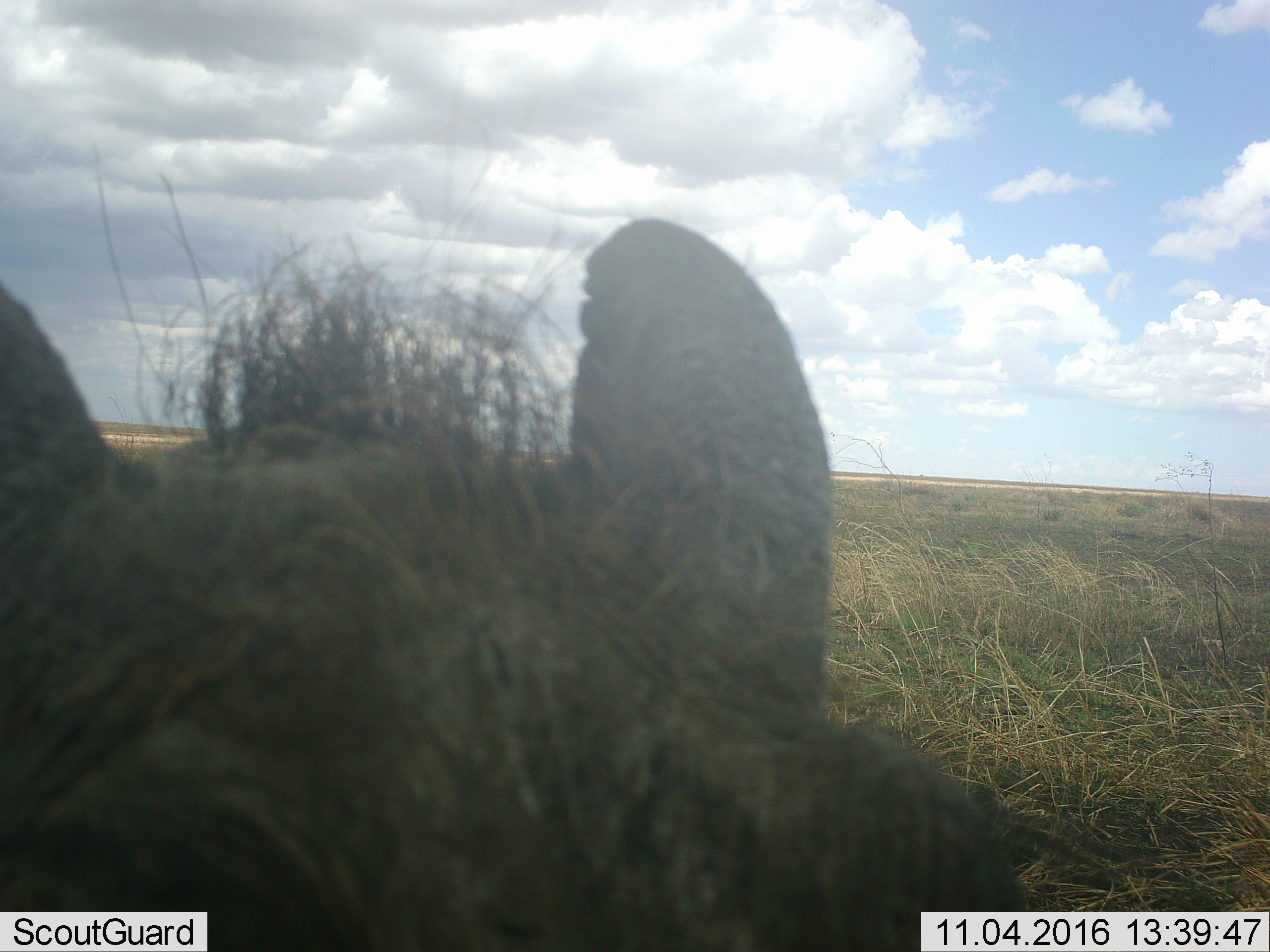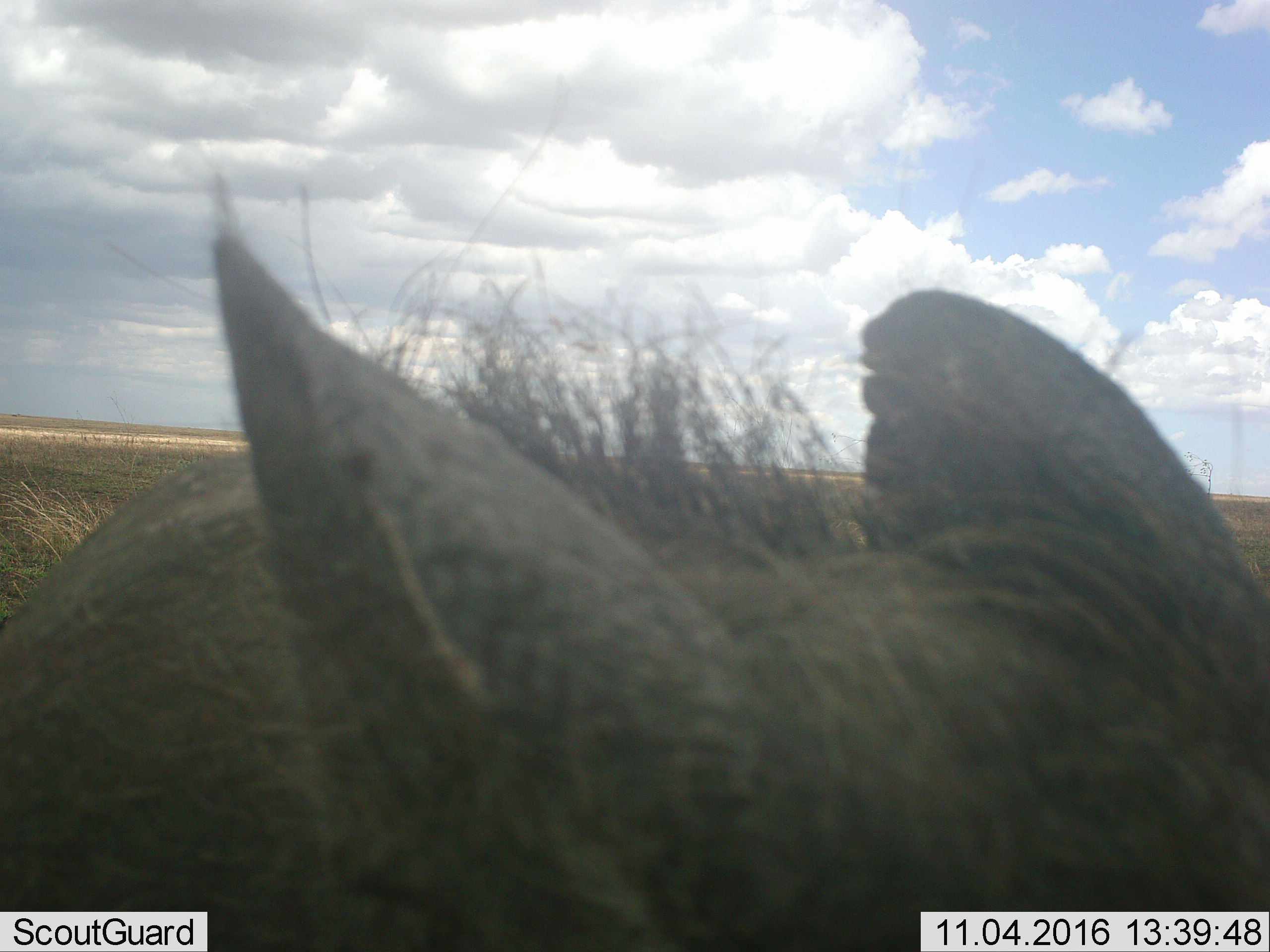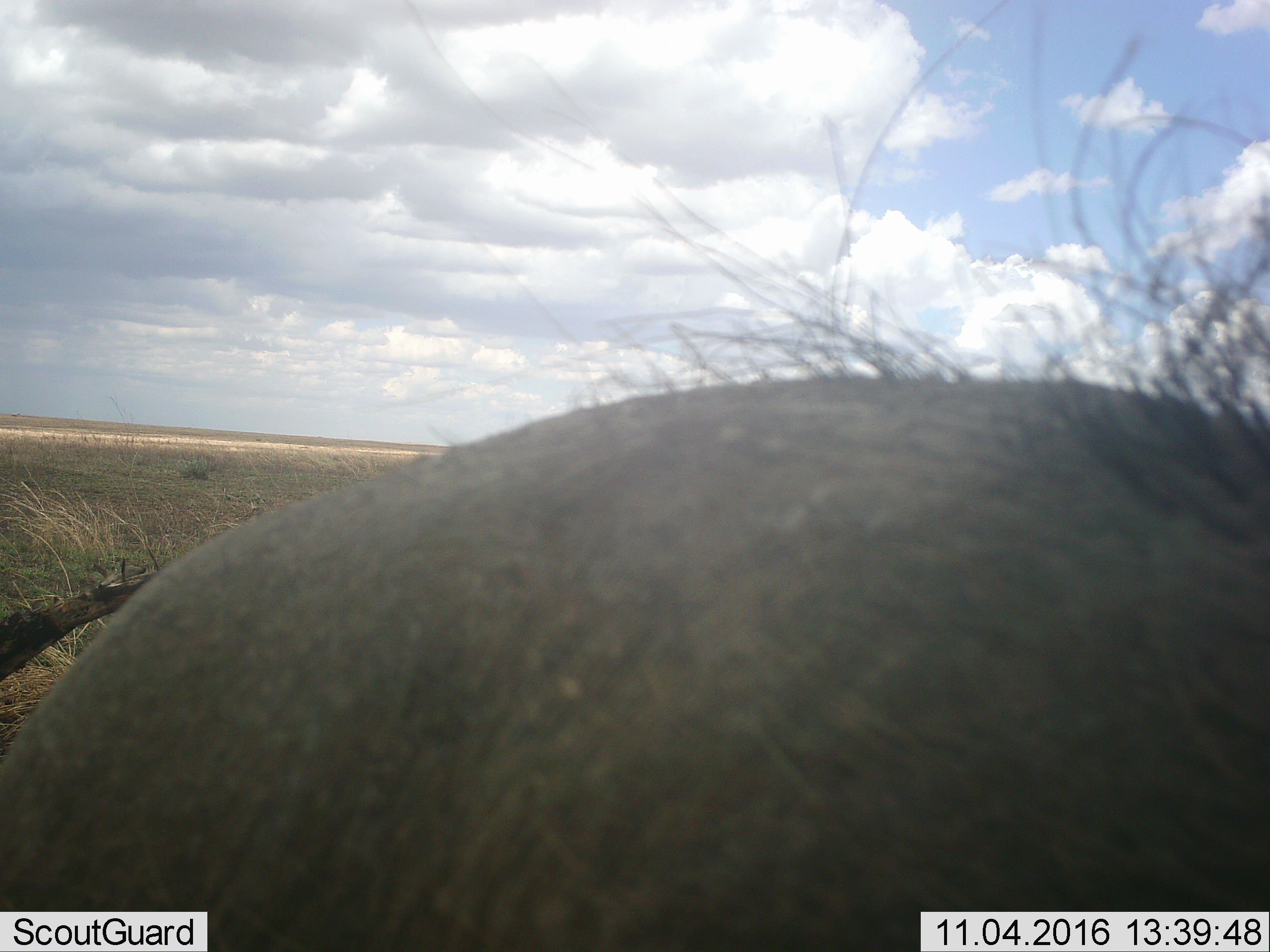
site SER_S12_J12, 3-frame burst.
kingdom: Animalia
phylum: Chordata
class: Mammalia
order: Artiodactyla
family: Suidae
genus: Phacochoerus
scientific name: Phacochoerus africanus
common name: warthog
Warthog (Phacochoerus africanus), count 1. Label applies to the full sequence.